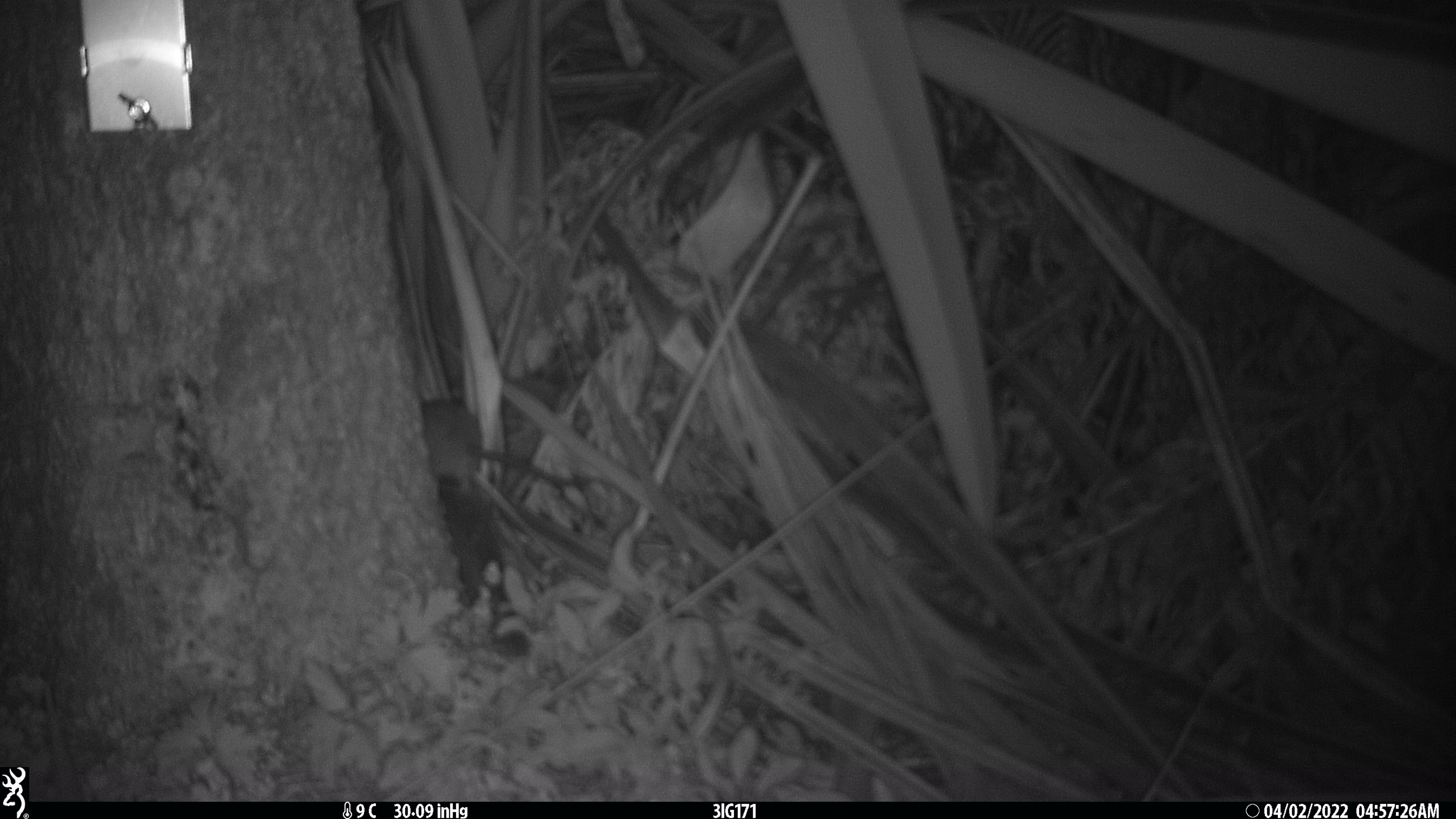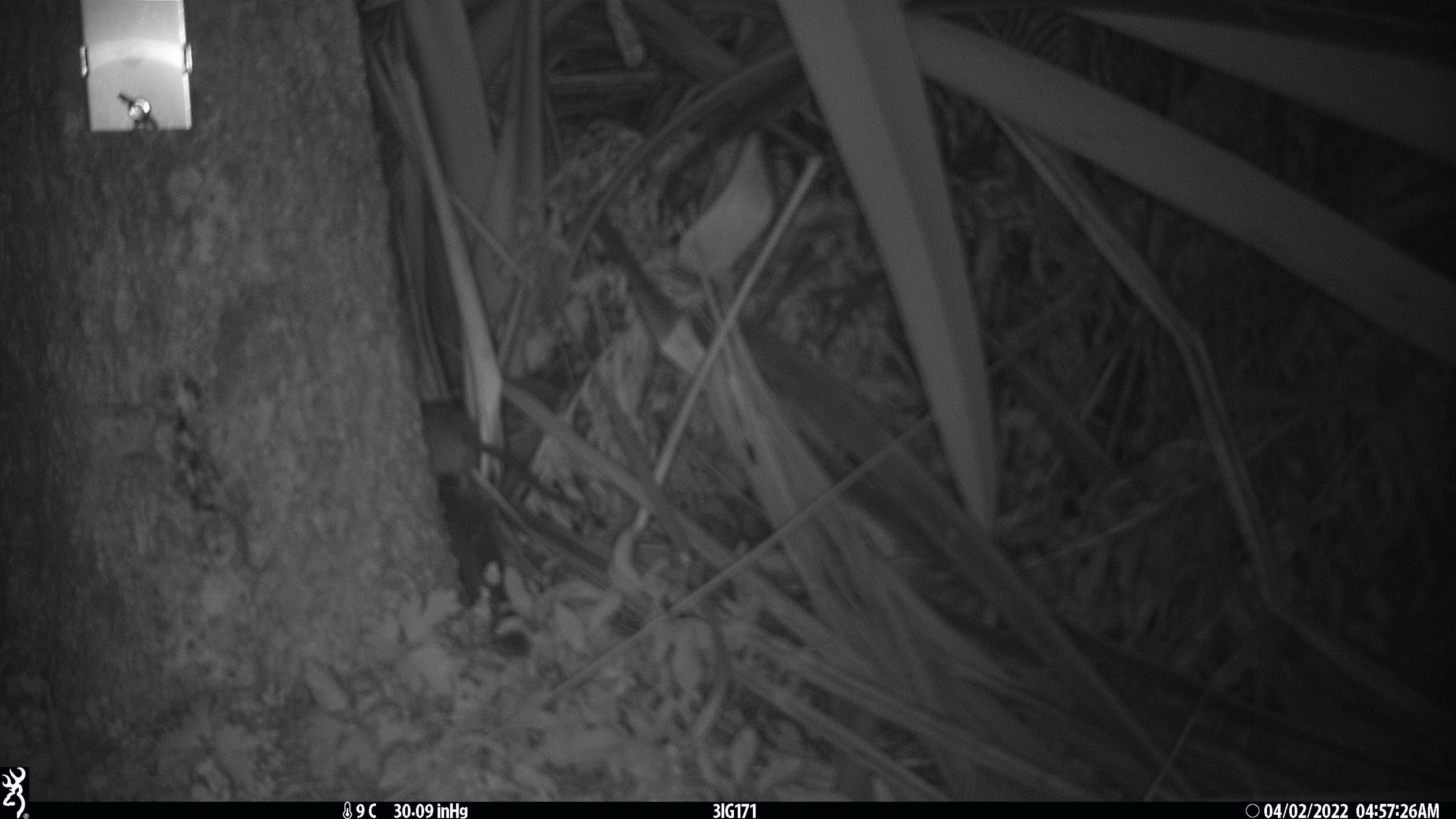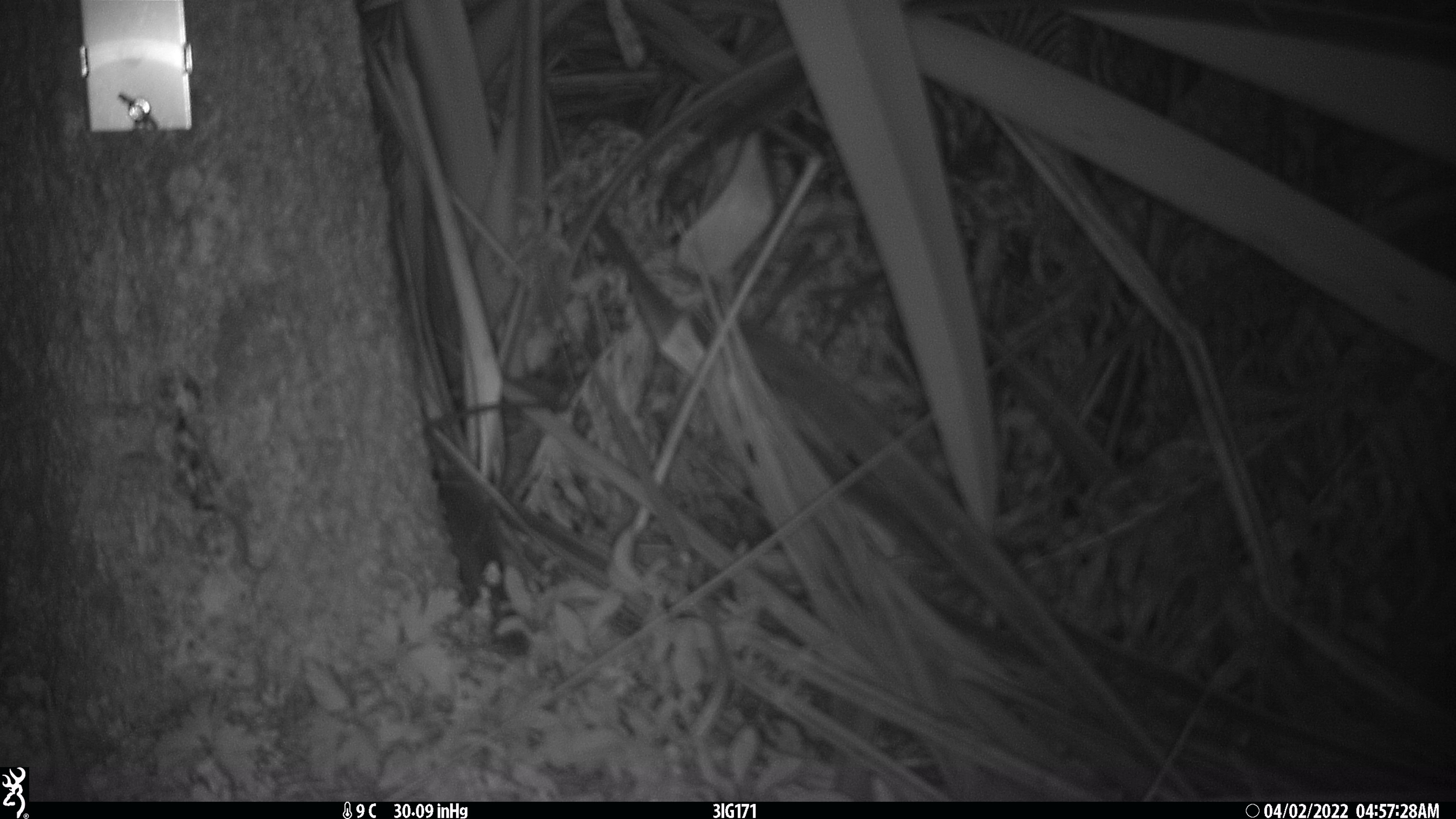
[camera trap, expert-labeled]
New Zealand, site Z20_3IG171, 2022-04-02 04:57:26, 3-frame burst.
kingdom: Animalia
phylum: Chordata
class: Mammalia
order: Rodentia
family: Muridae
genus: Rattus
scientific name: Rattus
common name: rat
Rat (Rattus).